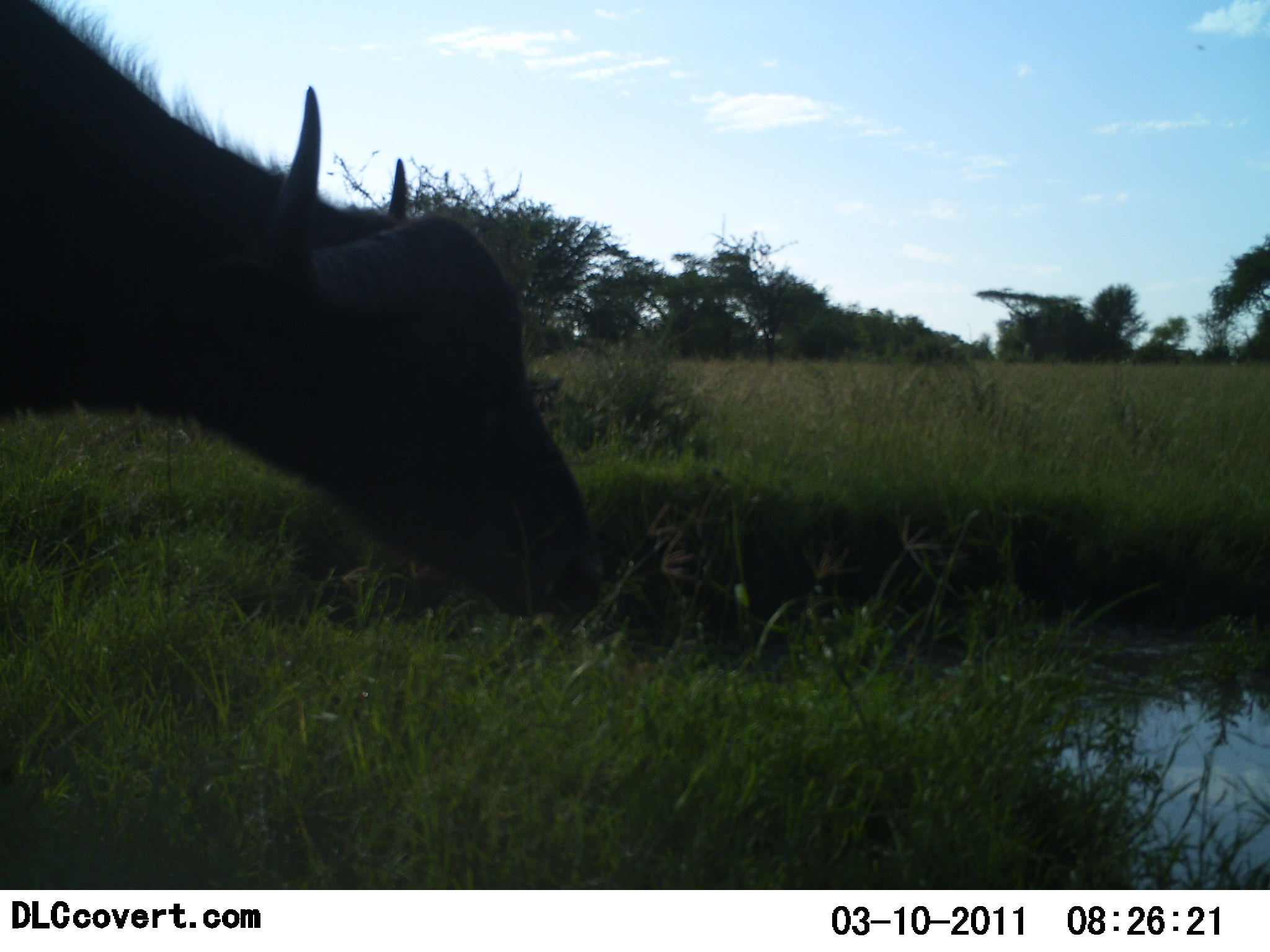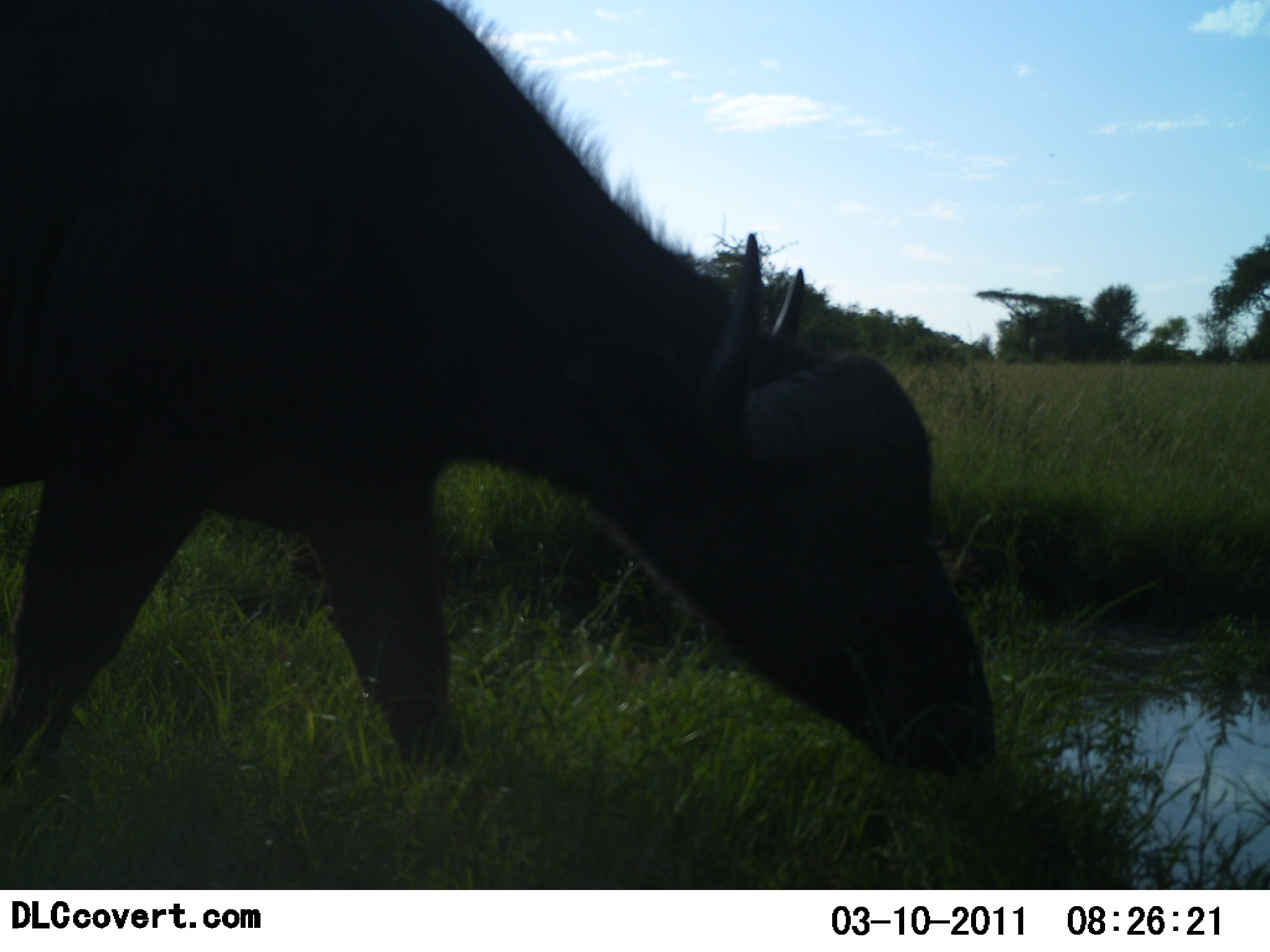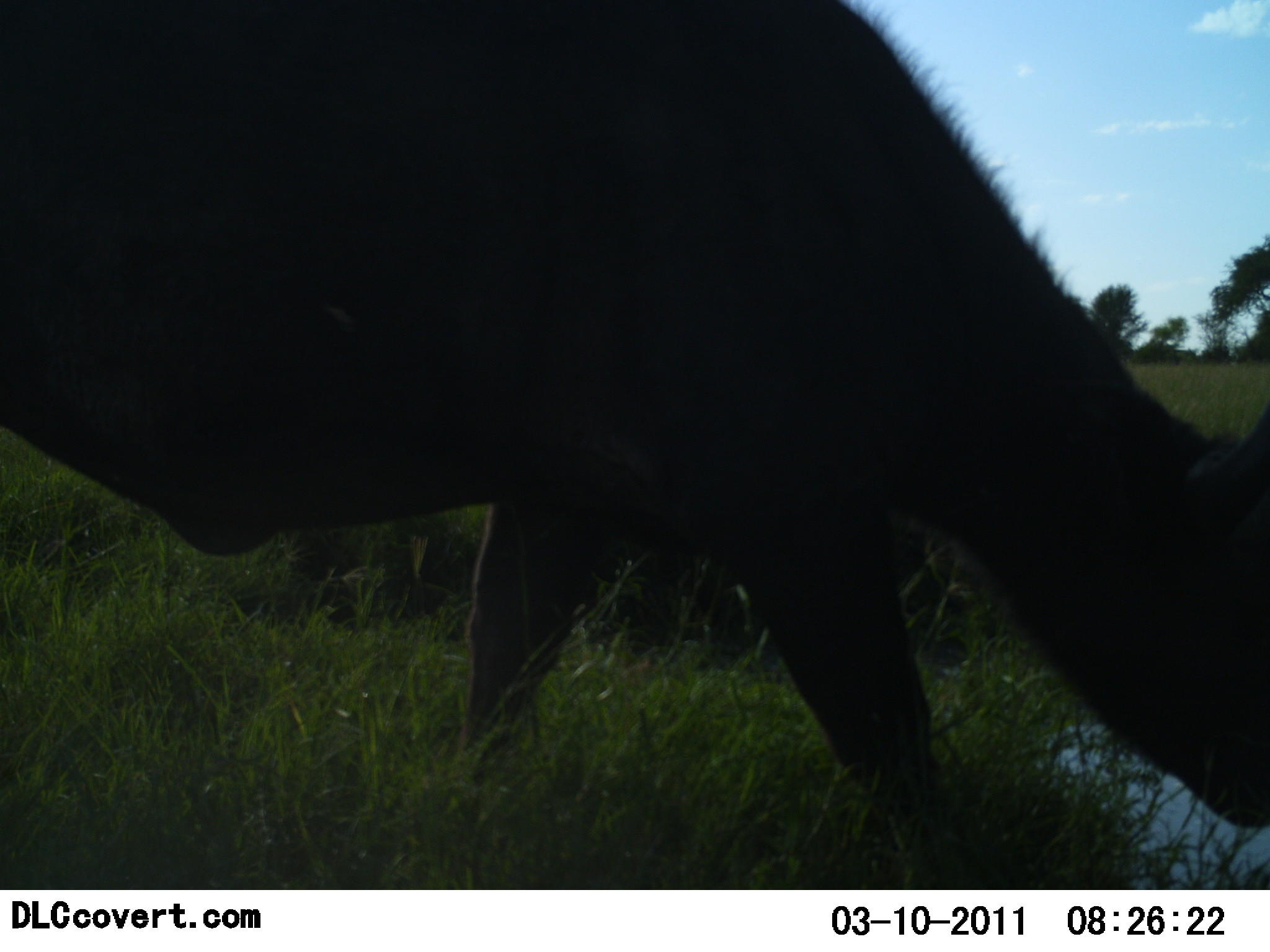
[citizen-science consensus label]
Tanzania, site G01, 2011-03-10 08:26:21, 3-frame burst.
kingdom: Animalia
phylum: Chordata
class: Mammalia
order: Artiodactyla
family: Bovidae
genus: Syncerus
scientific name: Syncerus caffer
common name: cape buffalo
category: buffalo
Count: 1.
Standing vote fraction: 0%.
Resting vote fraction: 0%.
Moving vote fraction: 50%.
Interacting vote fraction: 0%.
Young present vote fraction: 0%.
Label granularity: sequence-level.